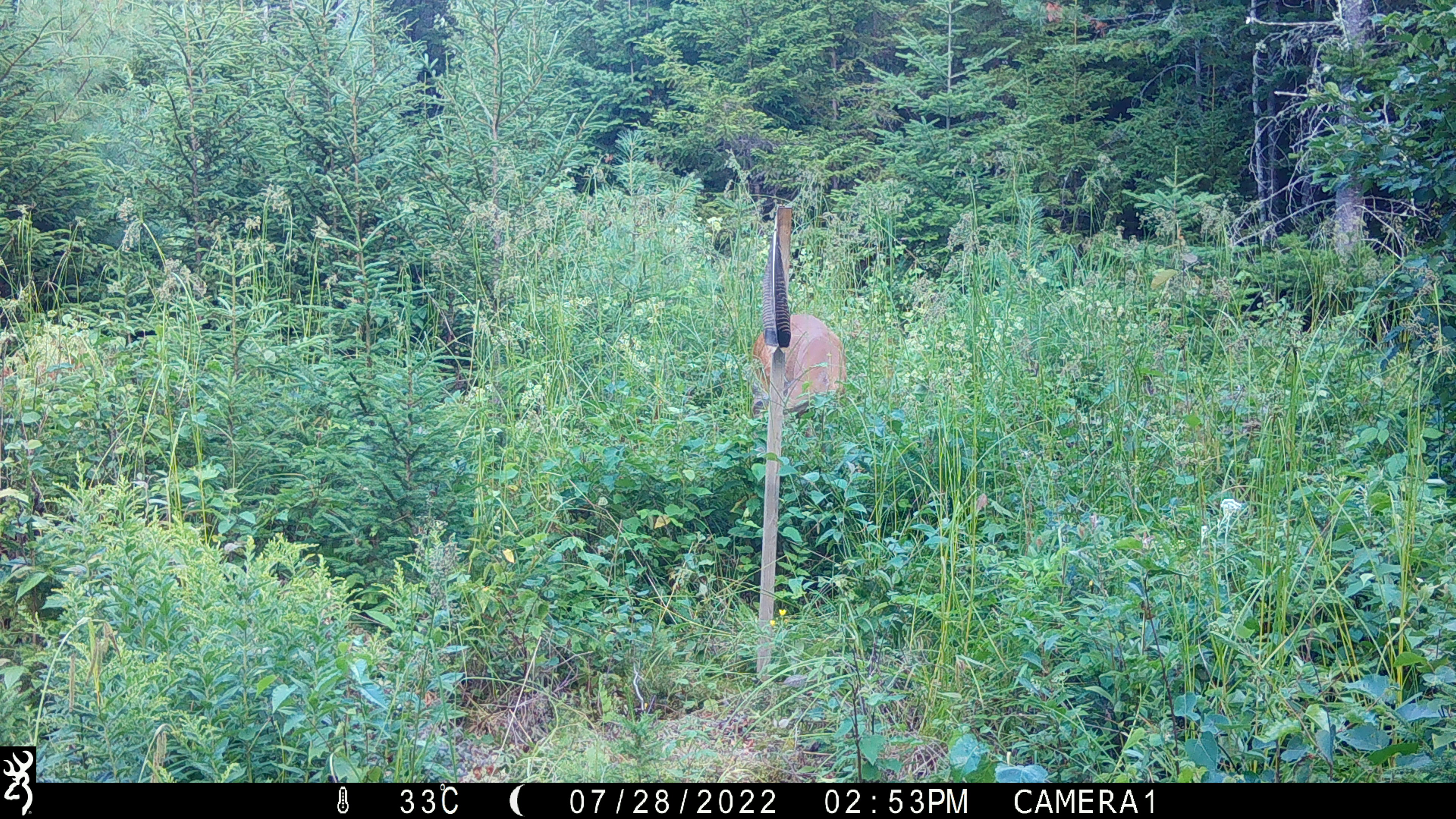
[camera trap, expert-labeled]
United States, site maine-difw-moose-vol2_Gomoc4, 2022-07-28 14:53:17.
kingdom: Animalia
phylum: Chordata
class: Mammalia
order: Artiodactyla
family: Cervidae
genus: Odocoileus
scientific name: Odocoileus virginianus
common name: white-tailed deer